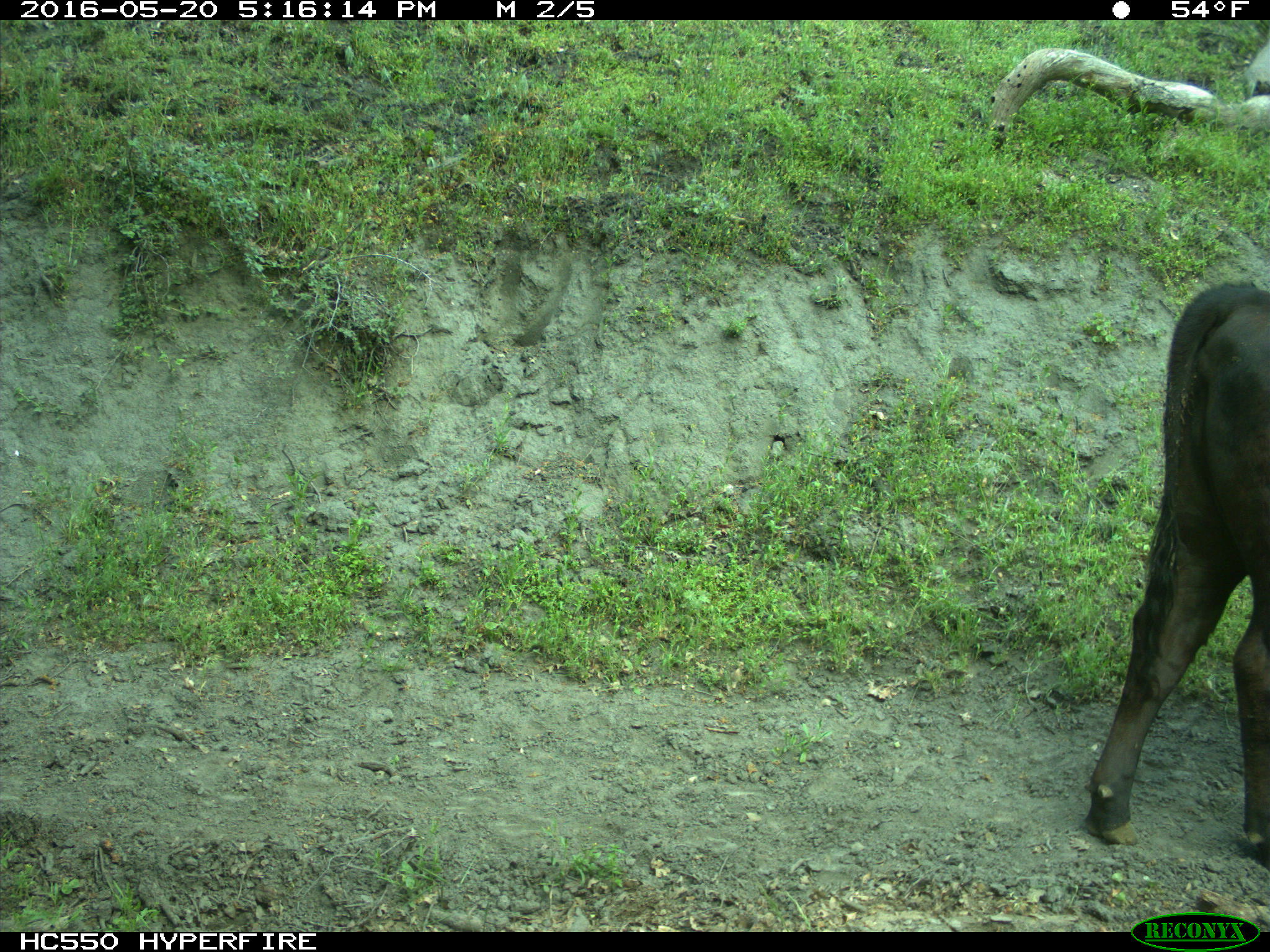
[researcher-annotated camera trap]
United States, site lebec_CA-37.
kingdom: Animalia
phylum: Chordata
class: Mammalia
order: Artiodactyla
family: Bovidae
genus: Bos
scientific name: Bos taurus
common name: domestic cow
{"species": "Bos taurus (domestic cow)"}